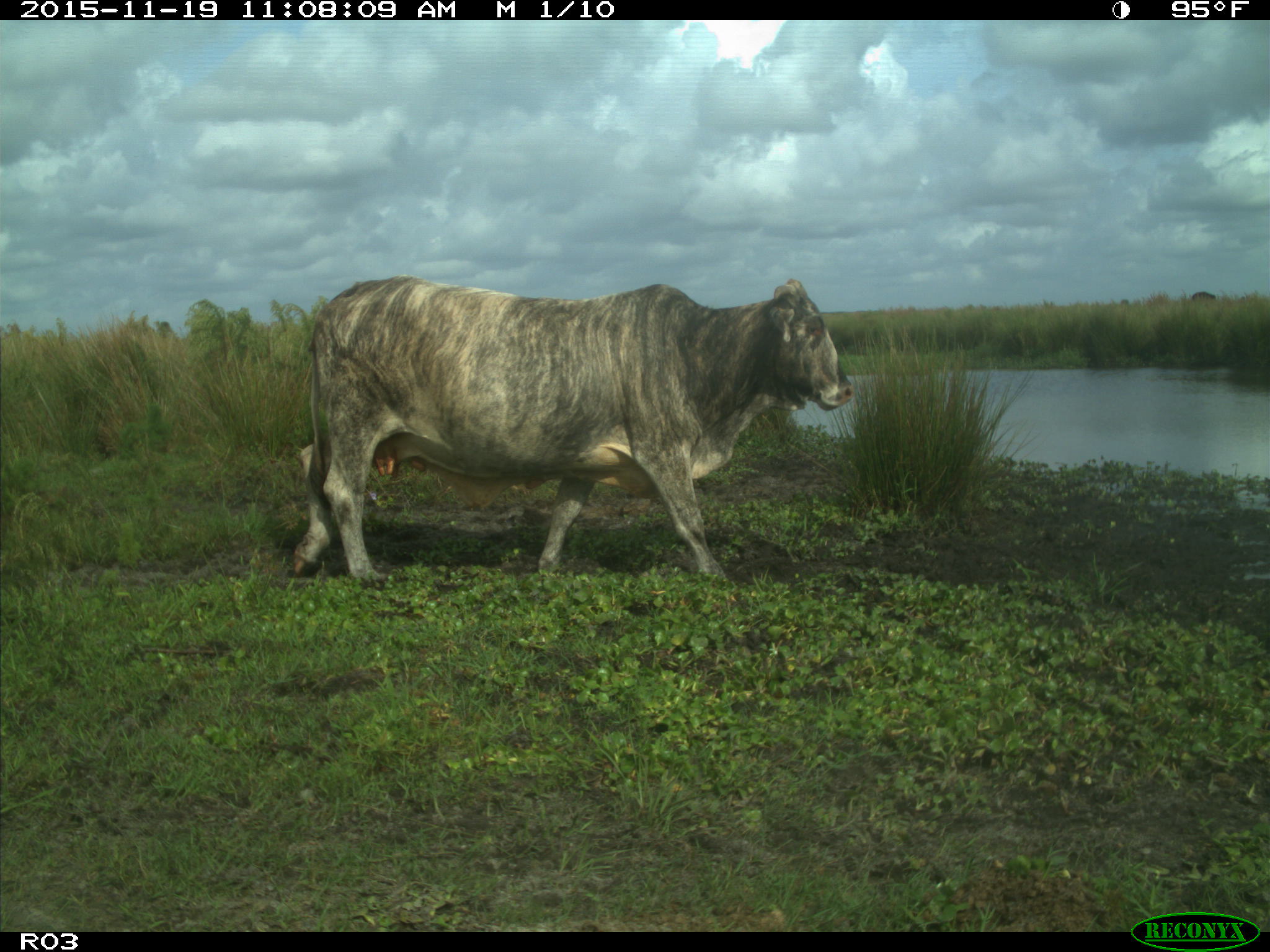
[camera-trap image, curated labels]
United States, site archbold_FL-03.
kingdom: Animalia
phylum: Chordata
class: Mammalia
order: Artiodactyla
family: Bovidae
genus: Bos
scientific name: Bos taurus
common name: domestic cow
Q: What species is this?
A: Bos taurus (domestic cow).